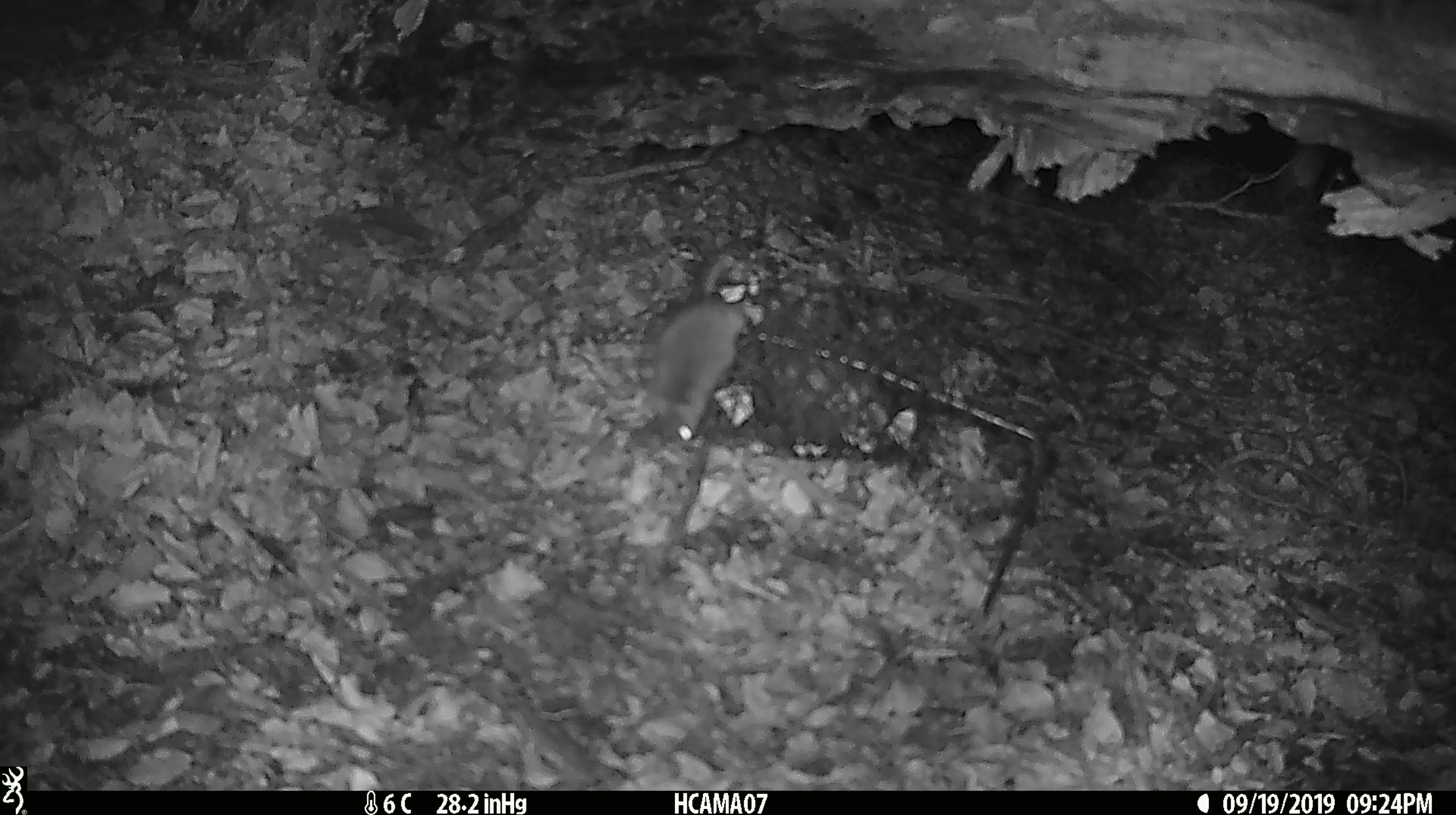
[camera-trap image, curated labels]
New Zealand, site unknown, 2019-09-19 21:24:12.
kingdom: Animalia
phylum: Chordata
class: Mammalia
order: Rodentia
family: Muridae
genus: Mus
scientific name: Mus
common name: mouse